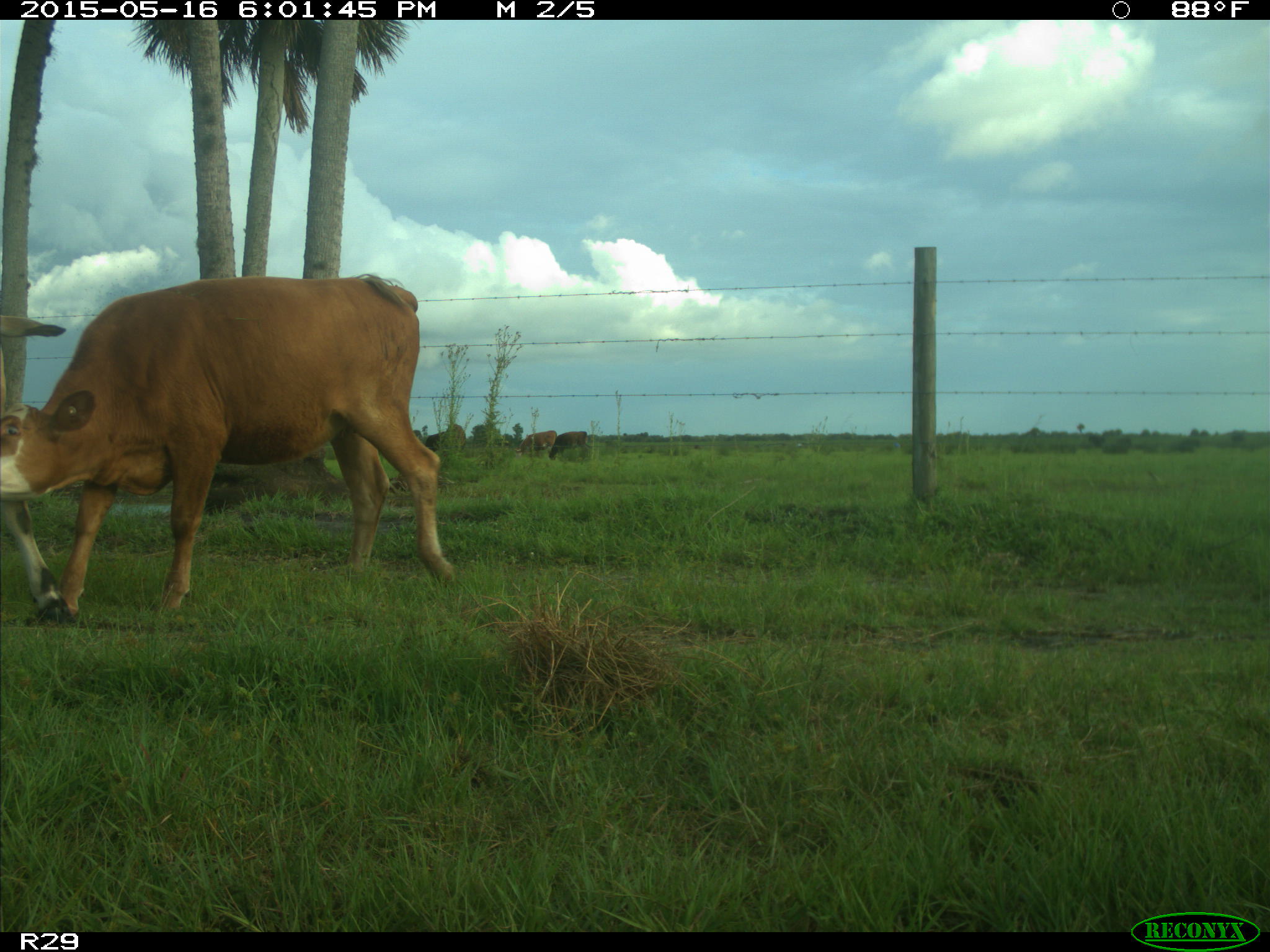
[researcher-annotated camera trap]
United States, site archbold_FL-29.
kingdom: Animalia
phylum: Chordata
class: Mammalia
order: Artiodactyla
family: Bovidae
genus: Bos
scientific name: Bos taurus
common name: domestic cow